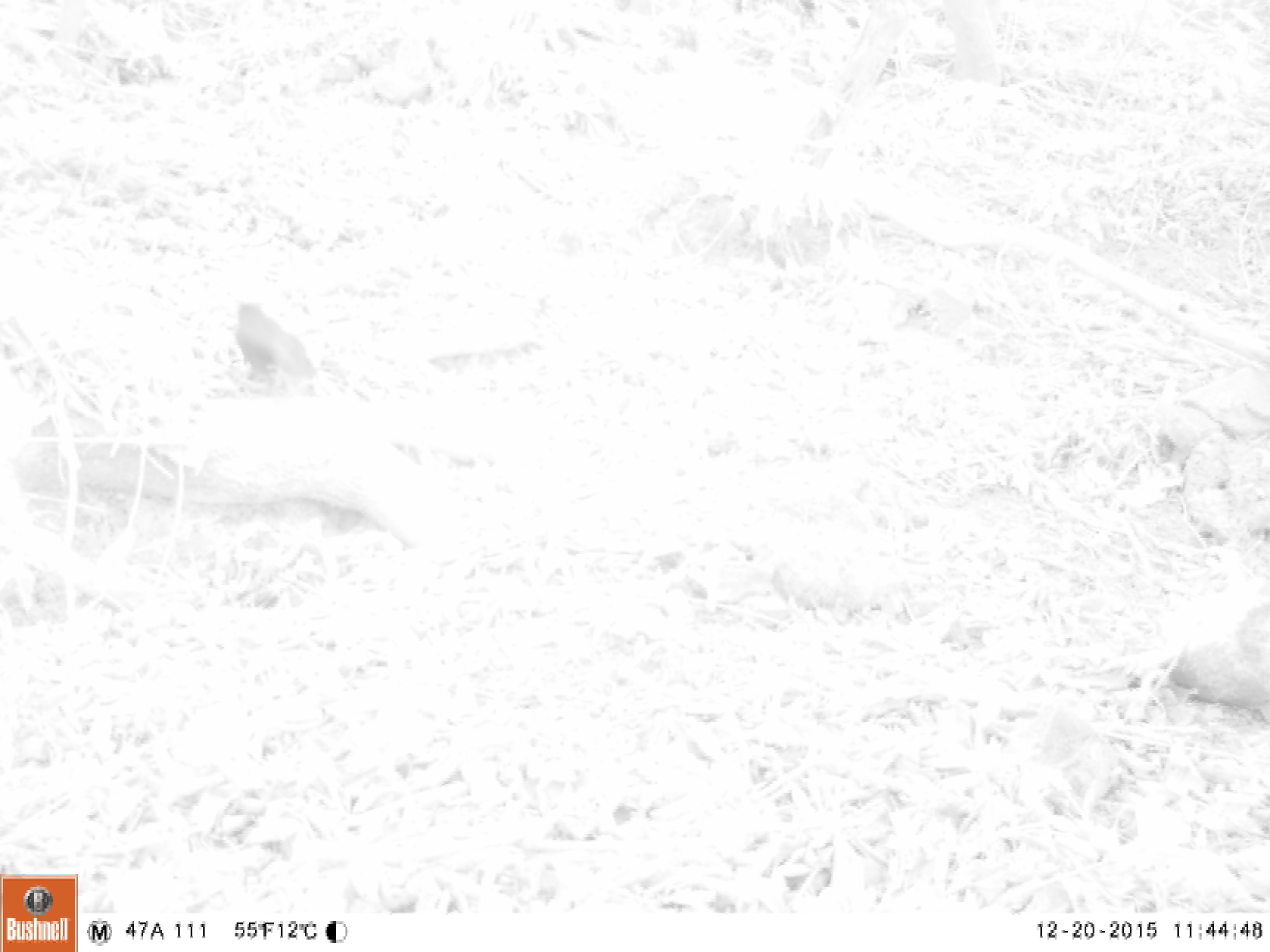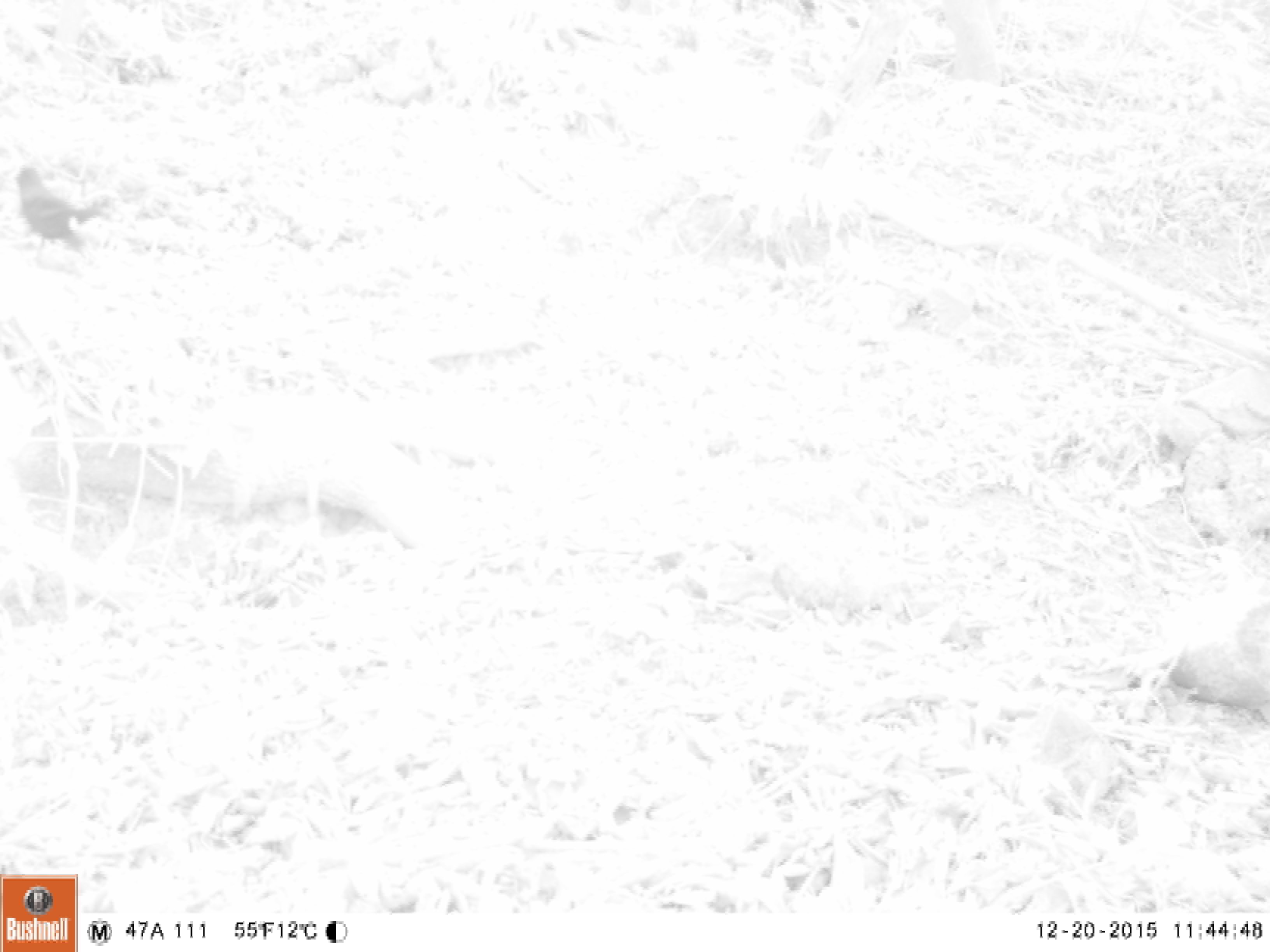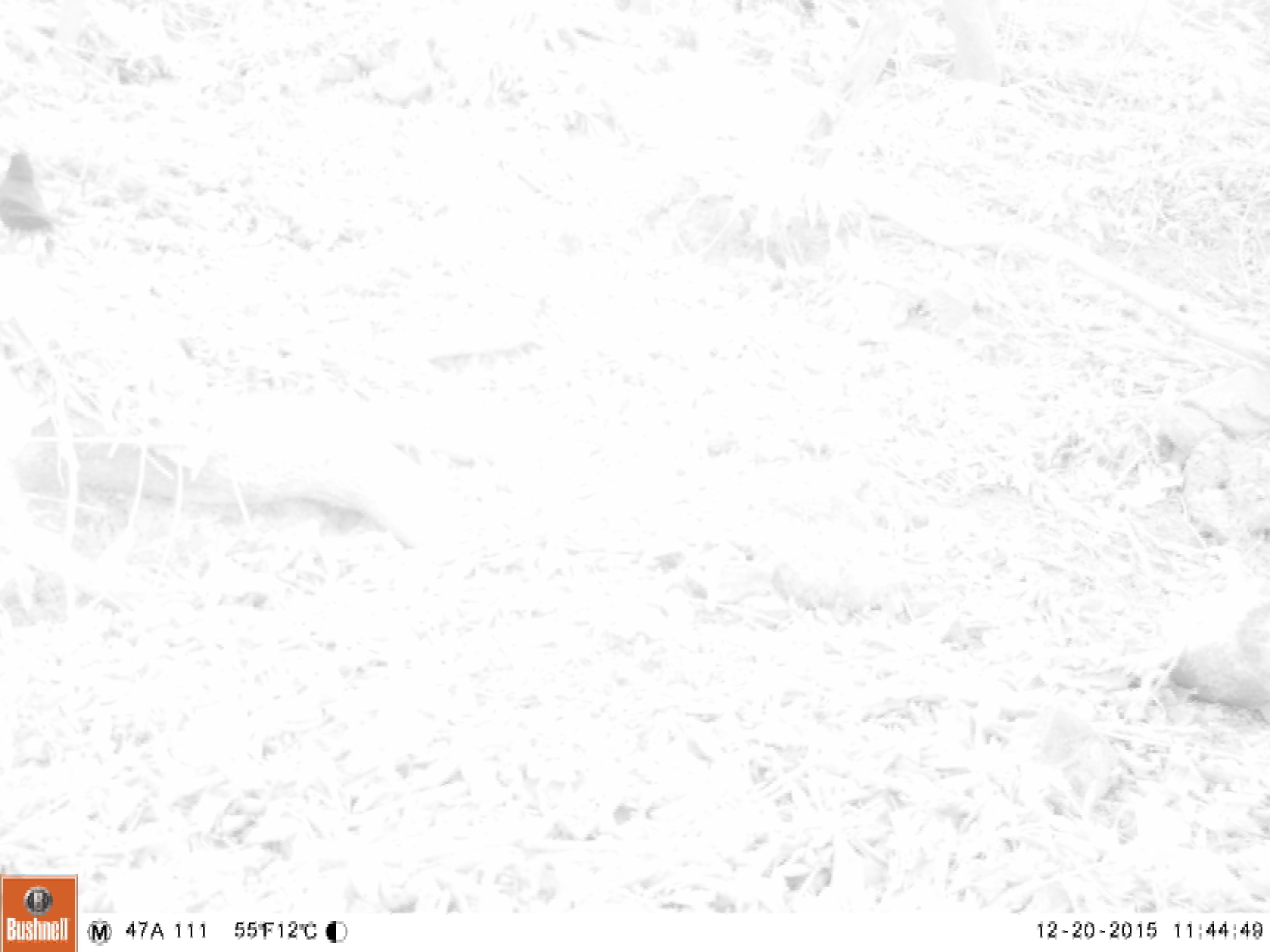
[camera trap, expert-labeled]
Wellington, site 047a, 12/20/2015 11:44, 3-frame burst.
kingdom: Animalia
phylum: Chordata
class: Aves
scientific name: Aves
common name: bird